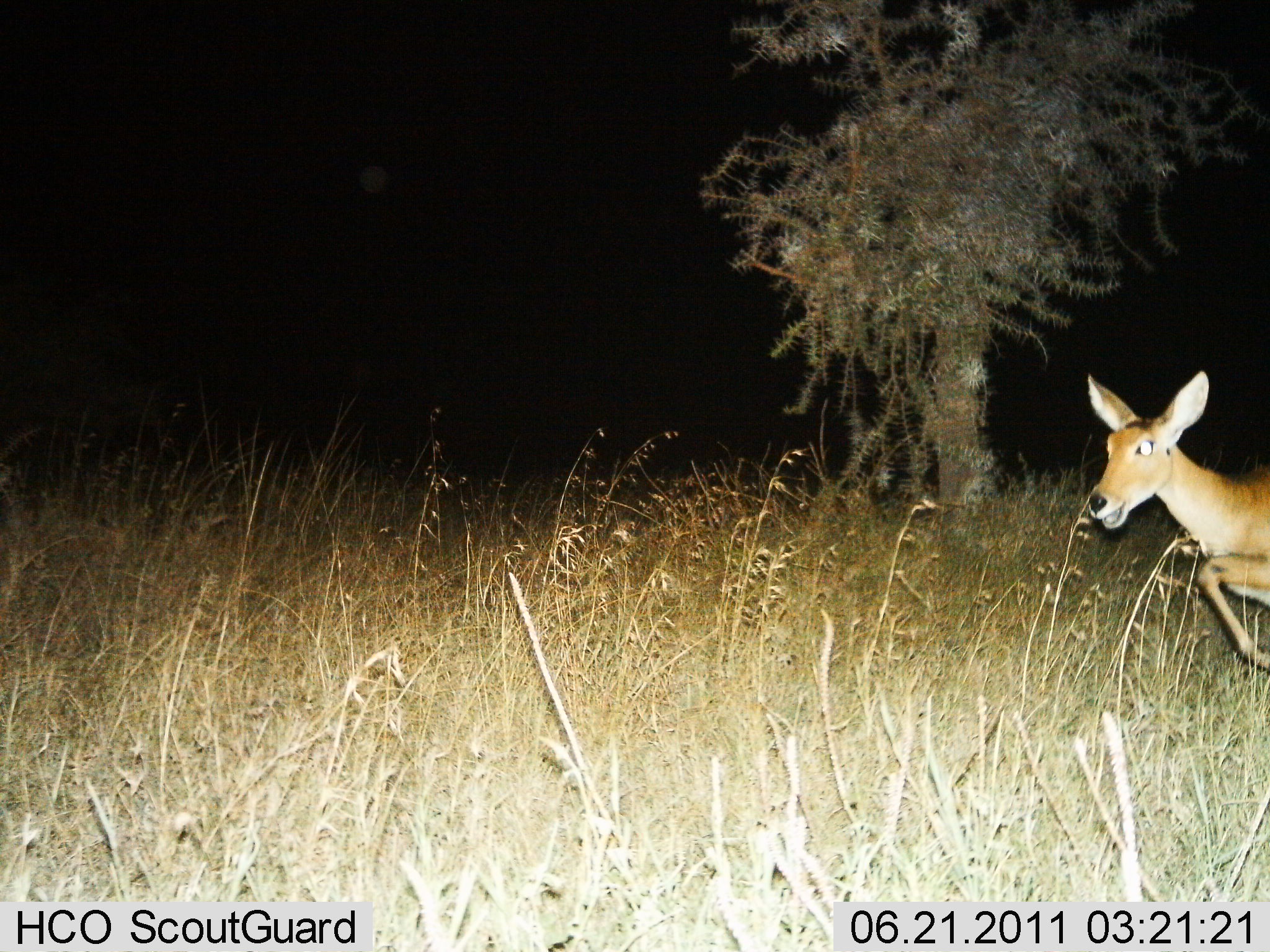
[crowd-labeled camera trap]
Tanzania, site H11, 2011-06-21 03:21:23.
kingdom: Animalia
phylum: Chordata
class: Mammalia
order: Artiodactyla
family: Bovidae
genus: Redunca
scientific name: Redunca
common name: reedbuck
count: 1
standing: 0%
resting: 0%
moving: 100%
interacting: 0%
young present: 0%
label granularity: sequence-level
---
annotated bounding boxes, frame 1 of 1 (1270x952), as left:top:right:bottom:
animal: 1072:368:1270:679